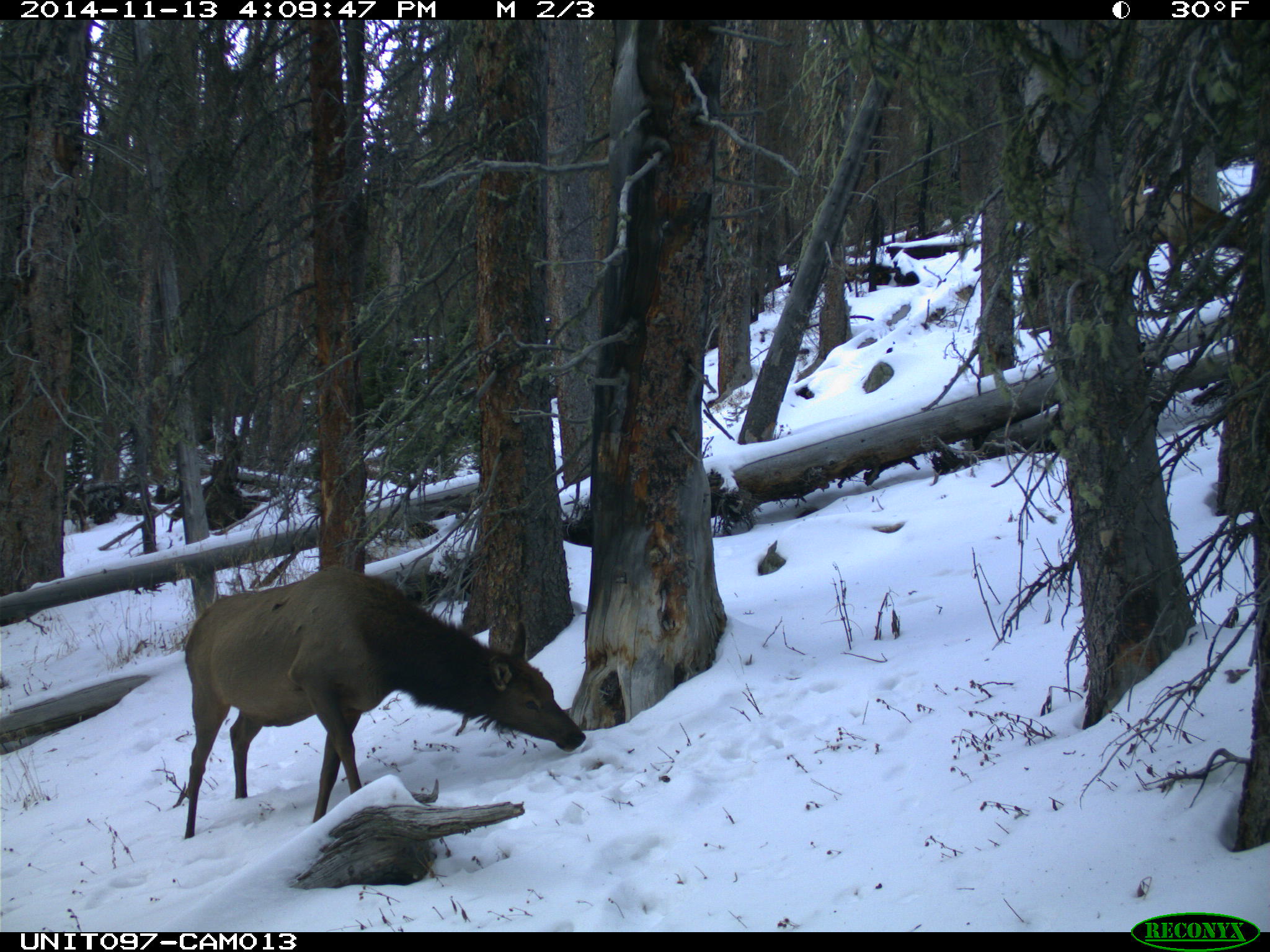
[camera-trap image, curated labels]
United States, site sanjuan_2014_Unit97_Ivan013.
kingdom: Animalia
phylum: Chordata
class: Mammalia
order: Artiodactyla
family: Cervidae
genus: Cervus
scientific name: Cervus elaphus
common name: red deer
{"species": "Cervus elaphus (red deer)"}